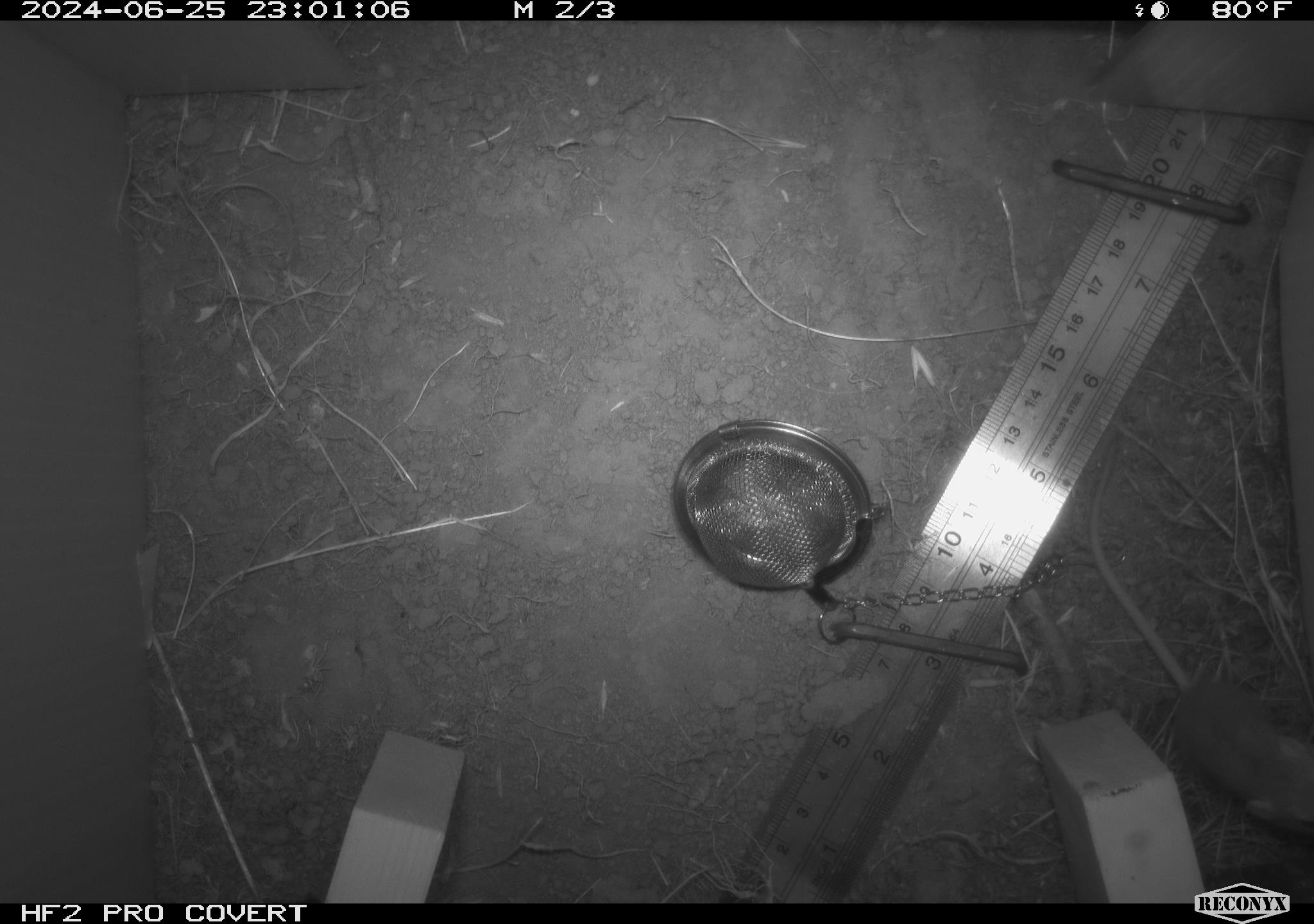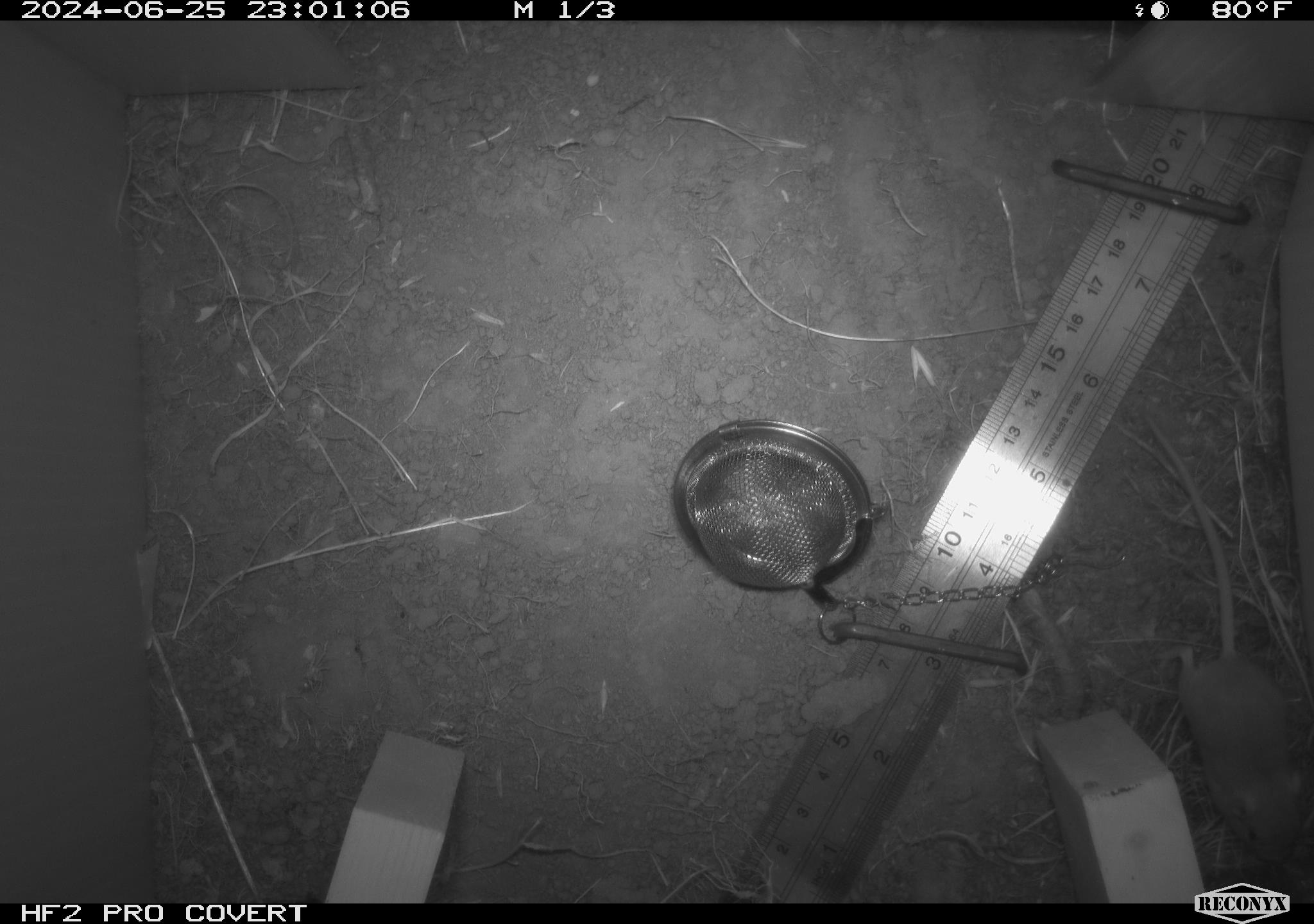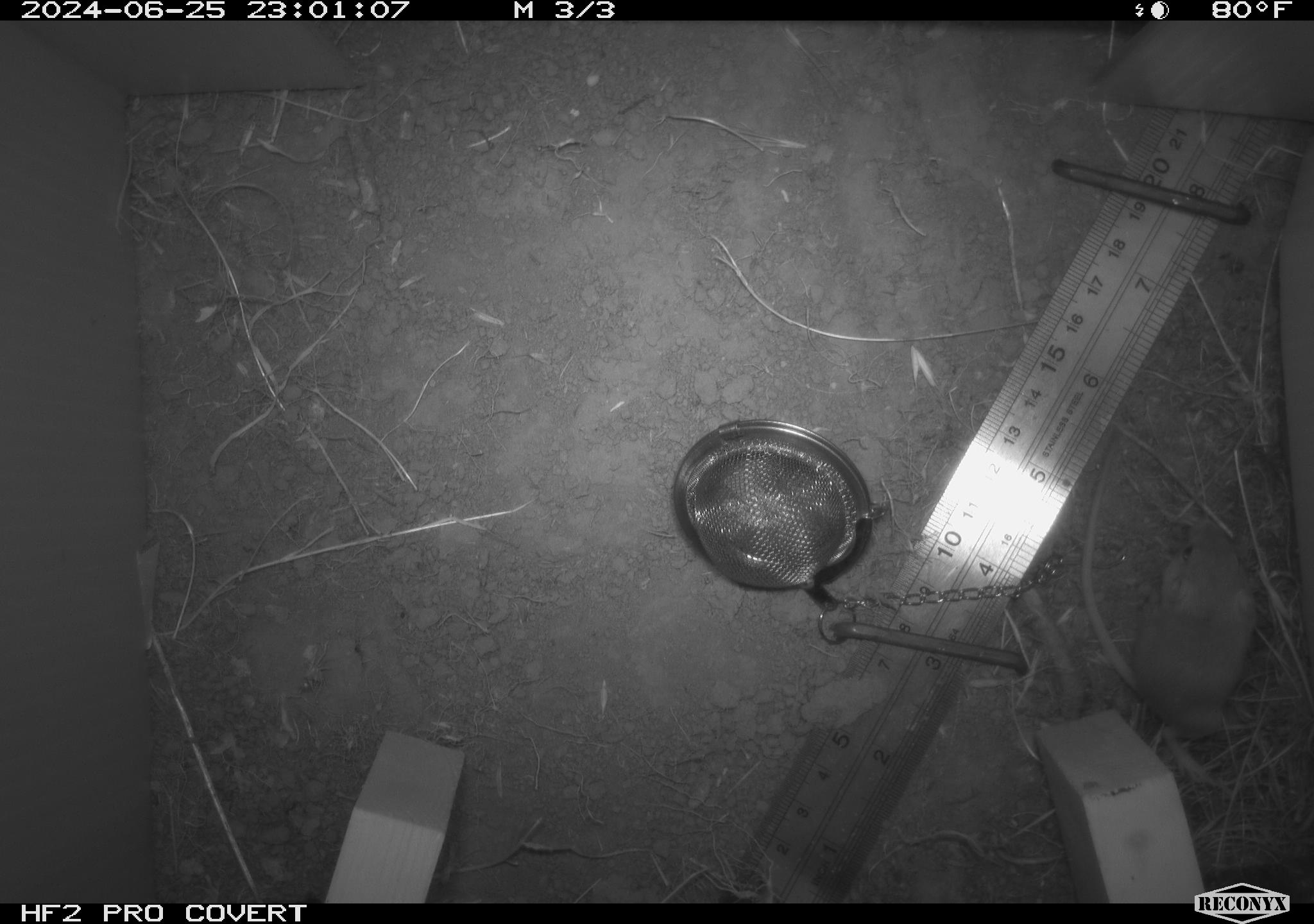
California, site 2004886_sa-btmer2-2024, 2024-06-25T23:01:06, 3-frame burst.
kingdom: Animalia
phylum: Chordata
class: Mammalia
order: Rodentia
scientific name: Rodentia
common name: mouse species